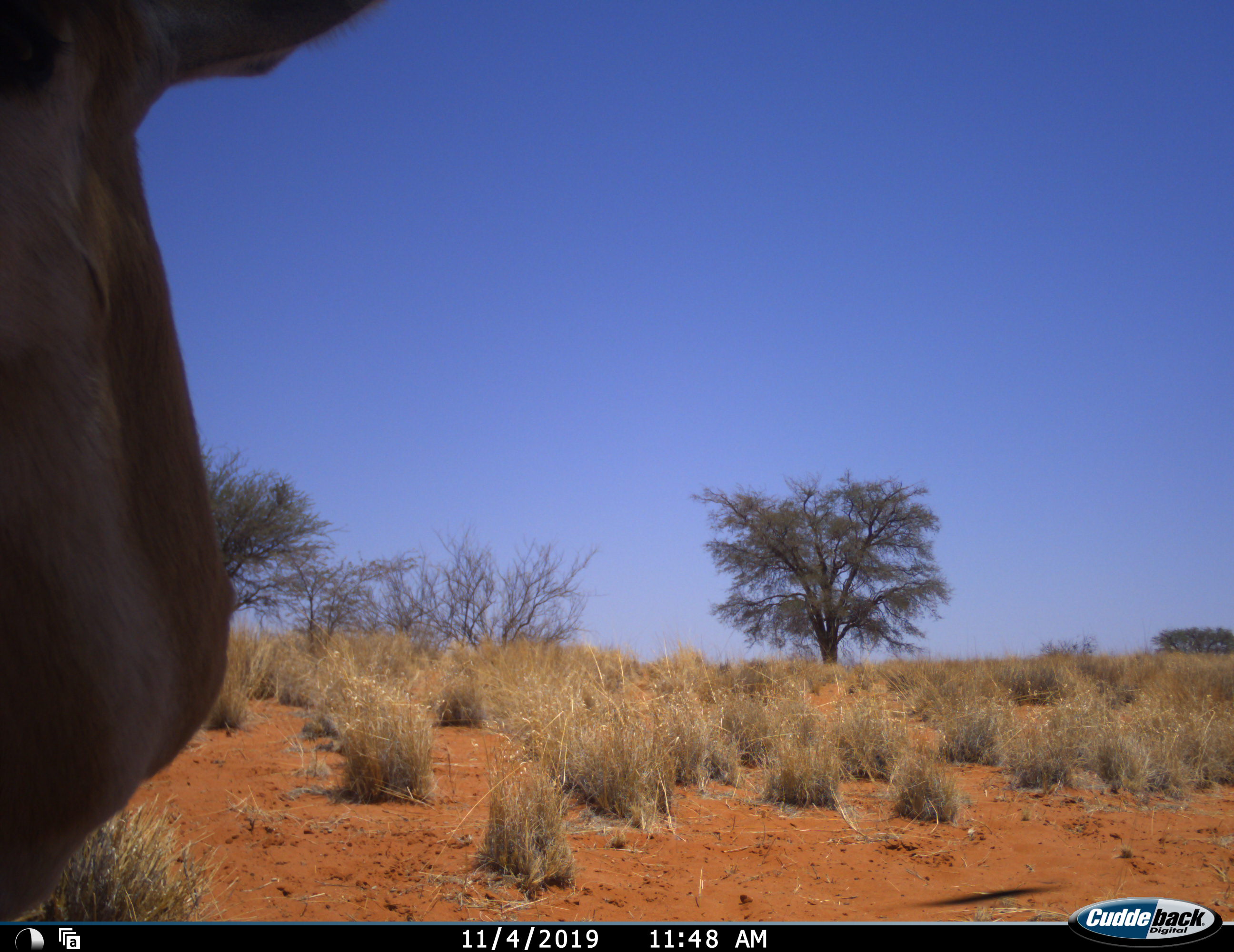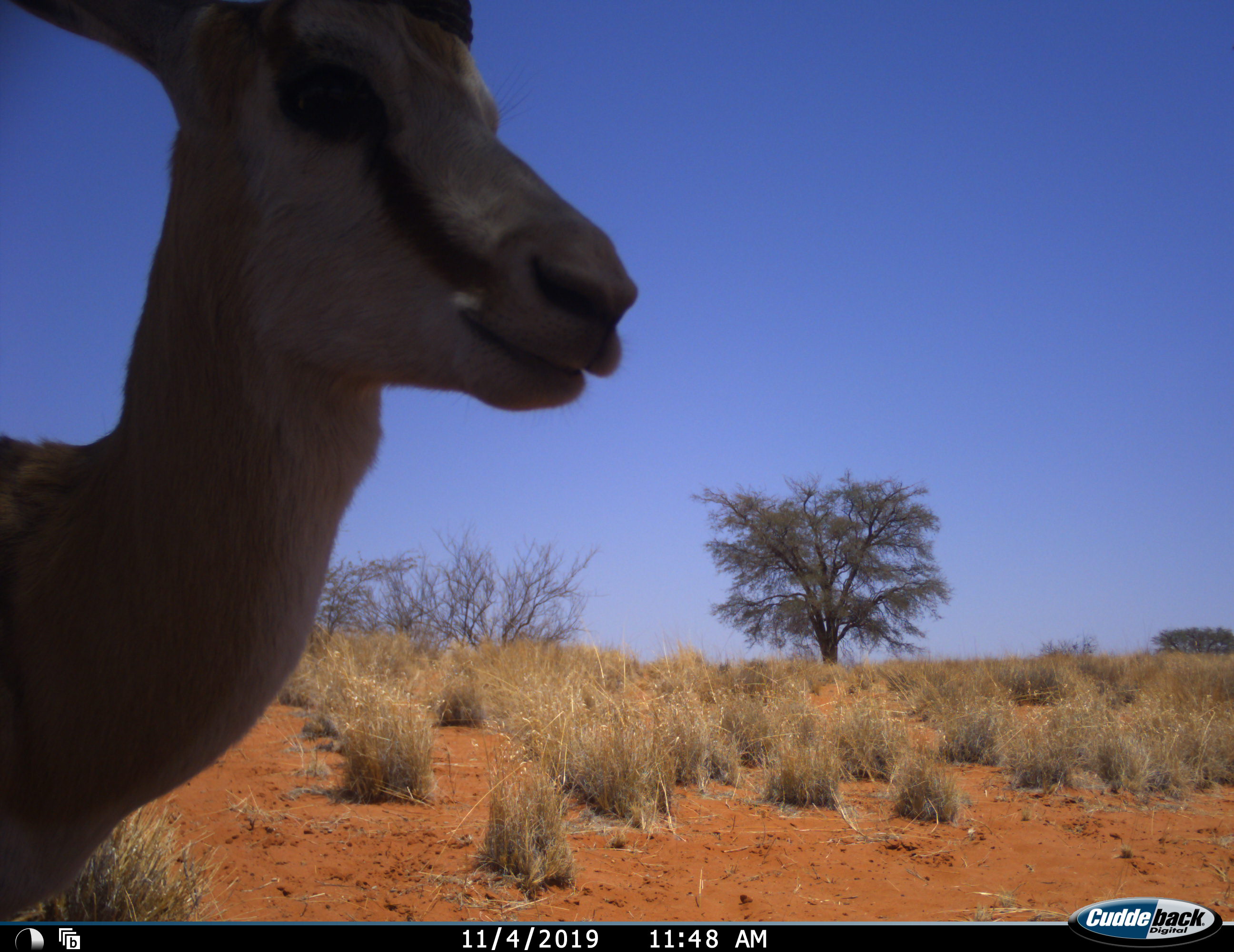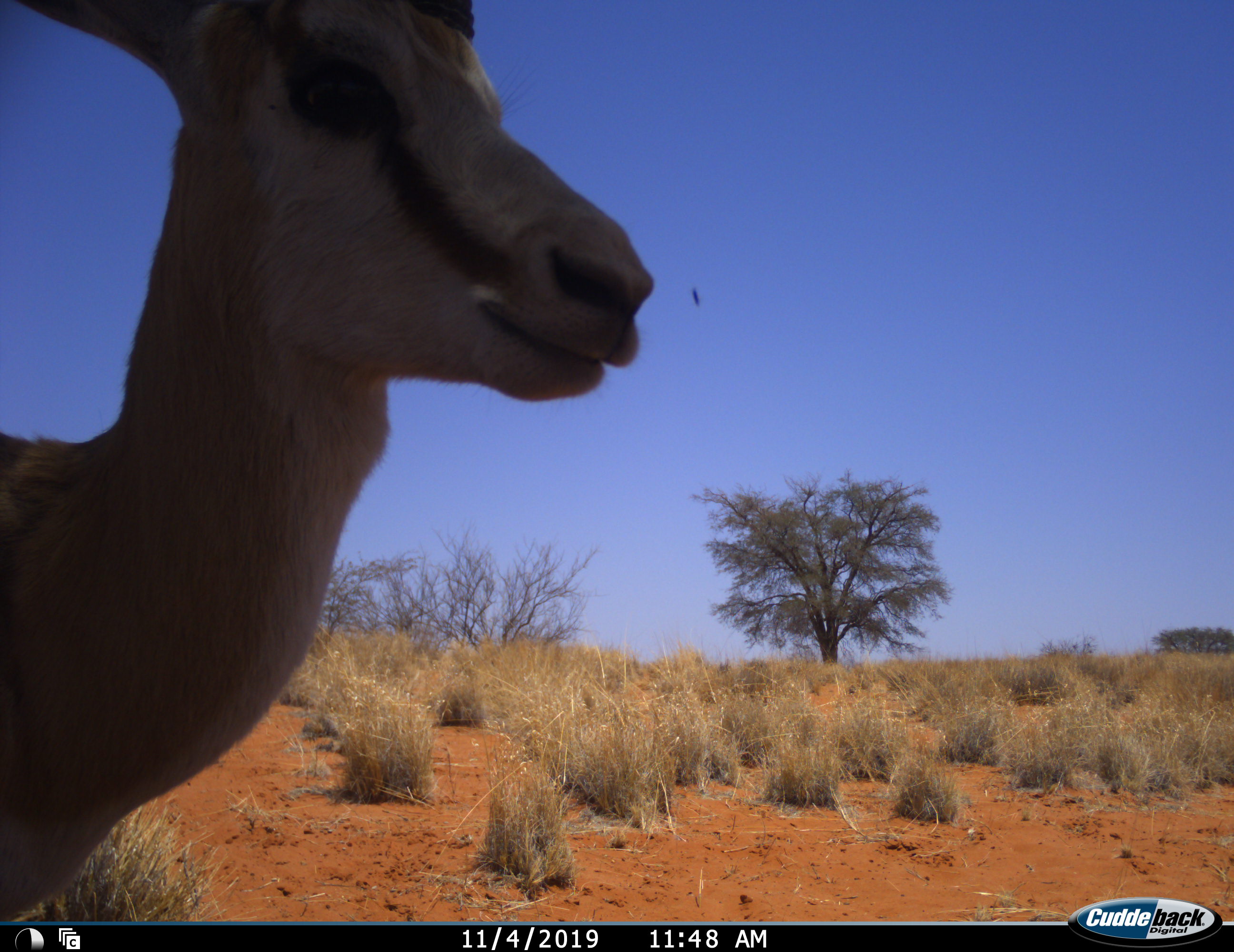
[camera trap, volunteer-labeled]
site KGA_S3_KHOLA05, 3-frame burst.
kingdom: Animalia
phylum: Chordata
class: Mammalia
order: Artiodactyla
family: Bovidae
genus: Antidorcas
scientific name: Antidorcas marsupialis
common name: springbok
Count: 1.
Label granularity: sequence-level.